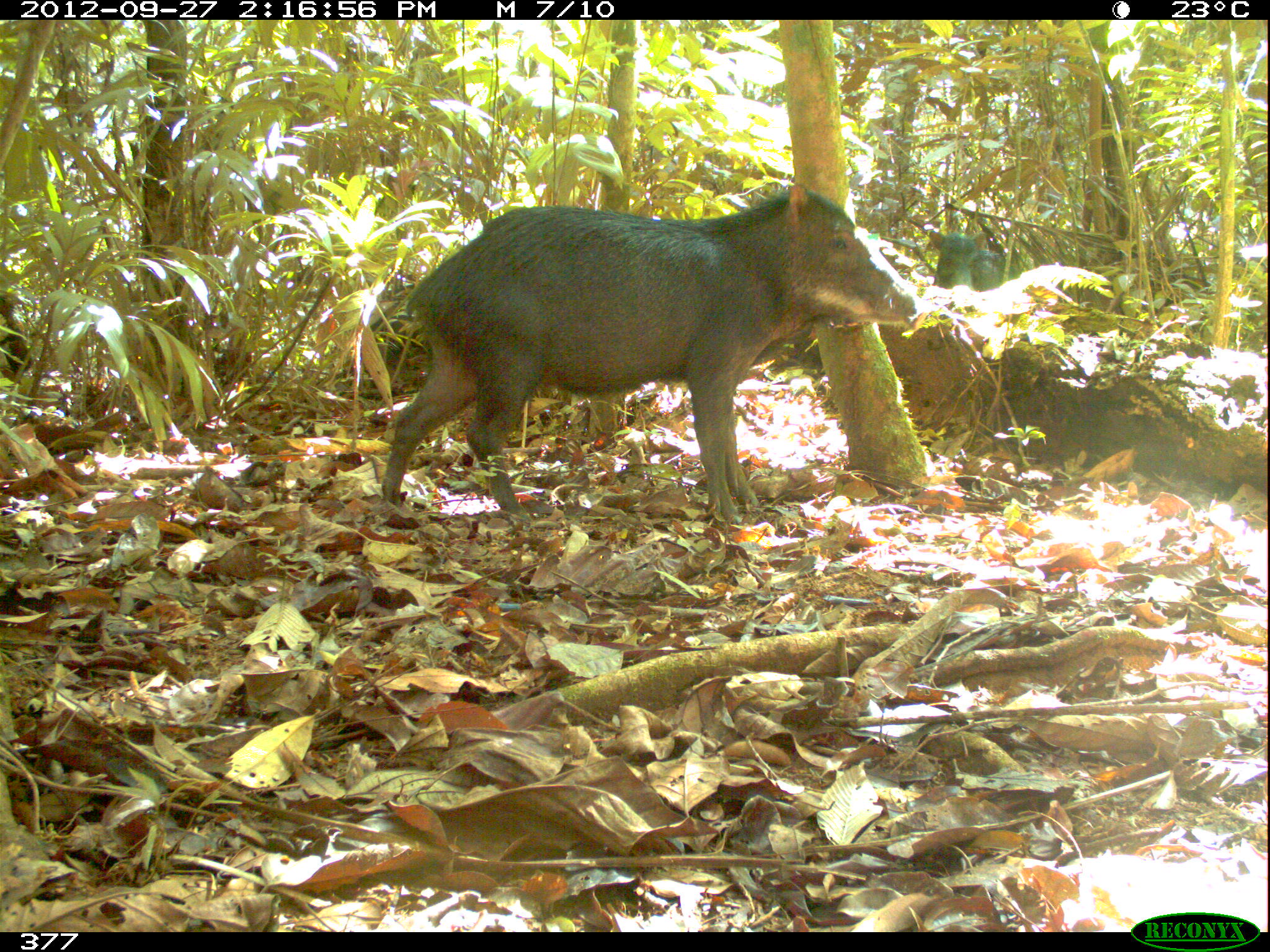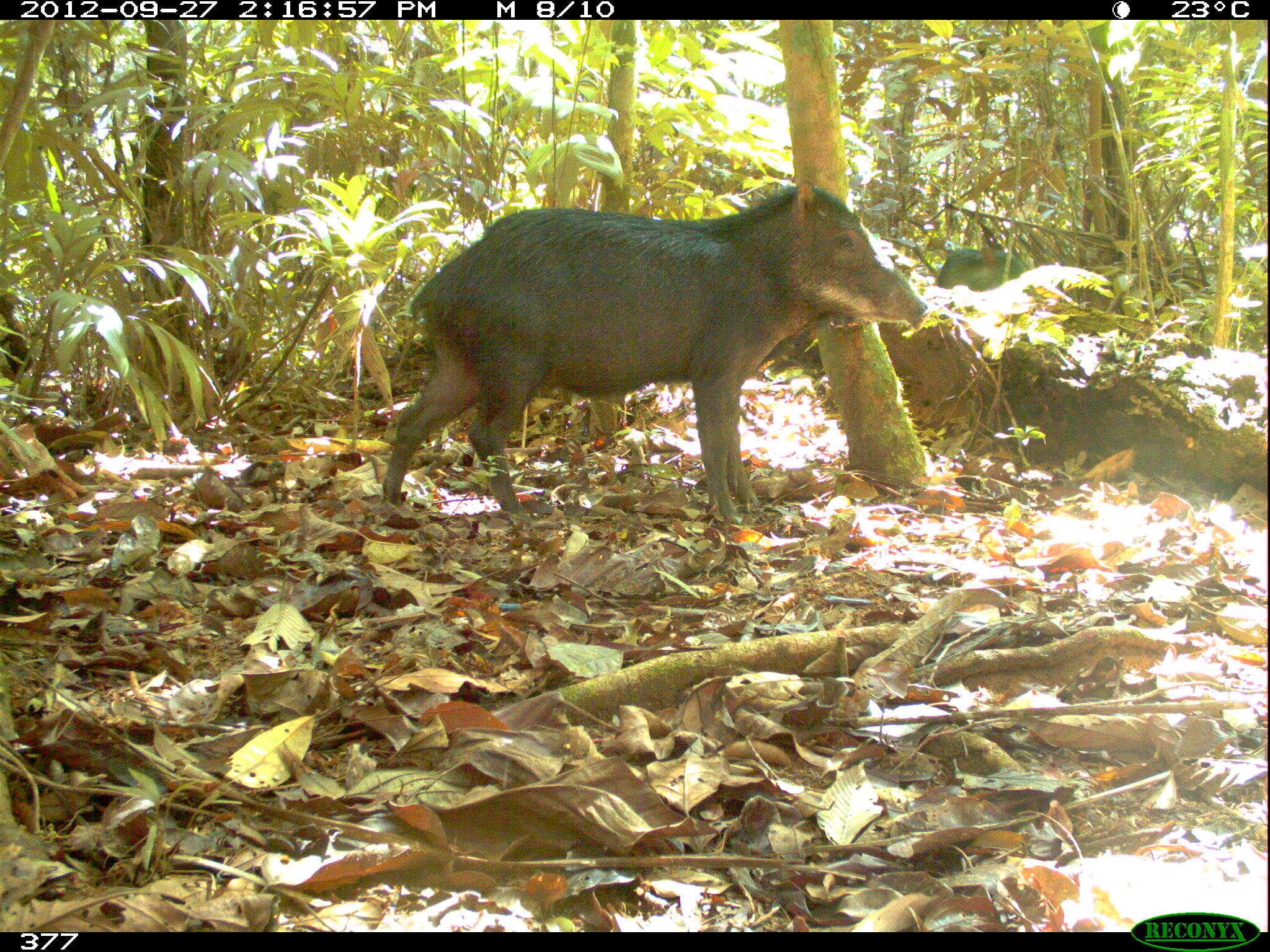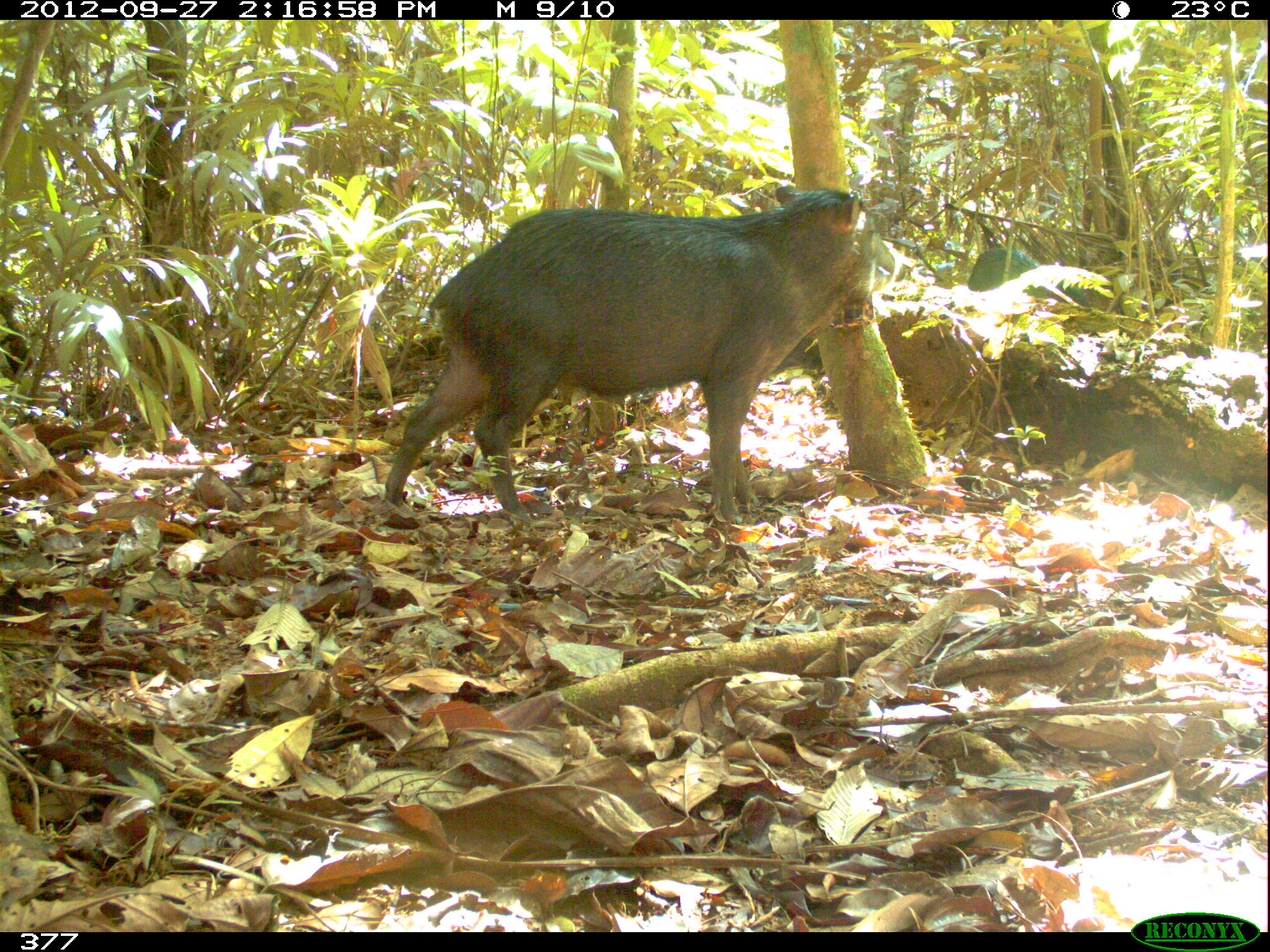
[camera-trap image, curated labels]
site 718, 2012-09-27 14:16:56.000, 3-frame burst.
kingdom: Animalia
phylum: Chordata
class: Mammalia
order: Artiodactyla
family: Tayassuidae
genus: Tayassu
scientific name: Tayassu pecari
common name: white-lipped peccary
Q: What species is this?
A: Tayassu pecari (white-lipped peccary).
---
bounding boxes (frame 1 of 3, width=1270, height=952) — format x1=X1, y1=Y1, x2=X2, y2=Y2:
tayassu pecari: x1=381, y1=182, x2=916, y2=525; x1=928, y1=230, x2=1006, y2=290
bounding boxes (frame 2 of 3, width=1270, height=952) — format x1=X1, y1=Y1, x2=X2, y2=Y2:
tayassu pecari: x1=377, y1=178, x2=931, y2=519; x1=937, y1=247, x2=1024, y2=292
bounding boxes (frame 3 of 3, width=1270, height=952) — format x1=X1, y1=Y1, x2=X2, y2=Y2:
tayassu pecari: x1=379, y1=181, x2=913, y2=529; x1=968, y1=248, x2=1091, y2=306